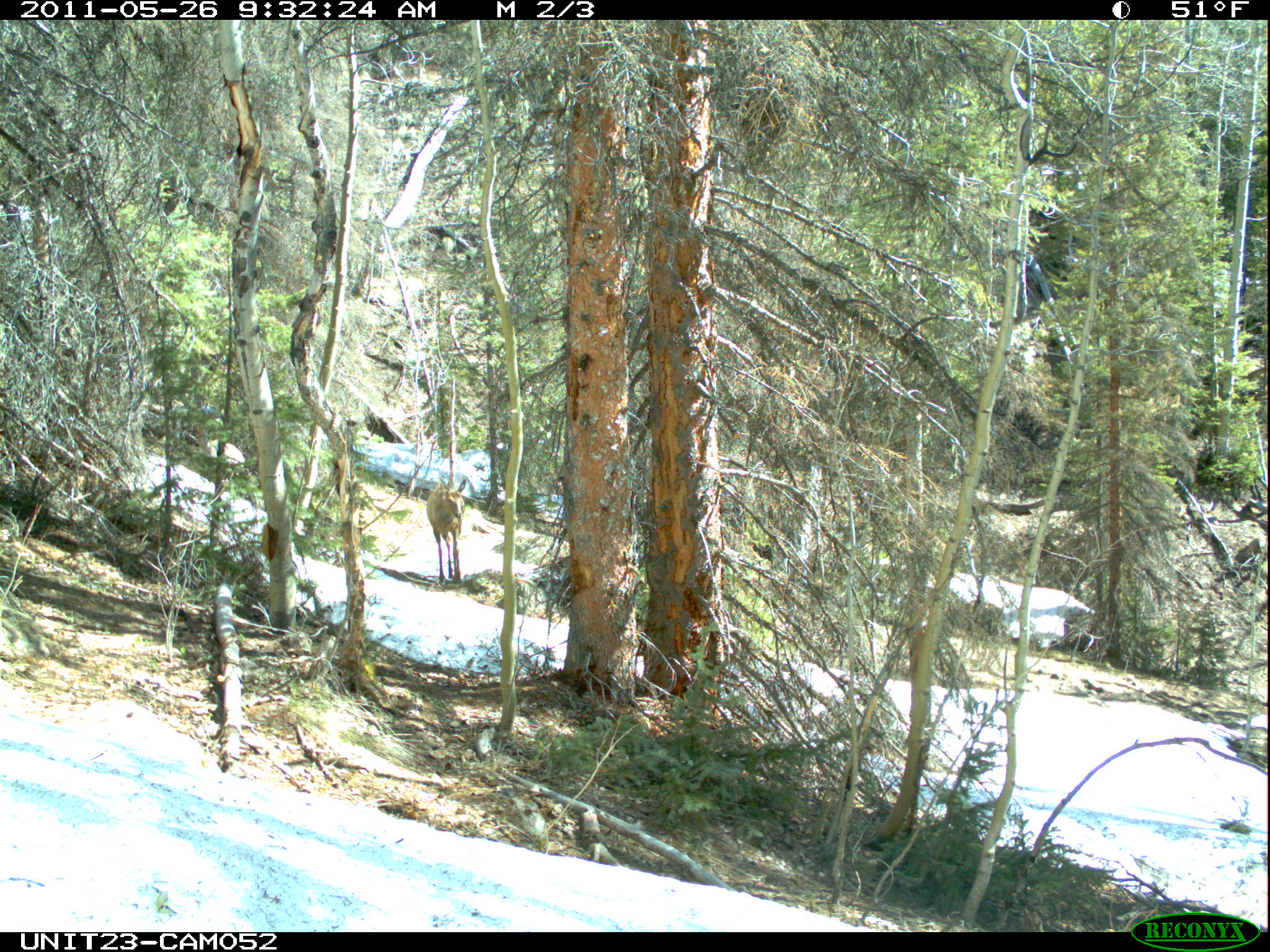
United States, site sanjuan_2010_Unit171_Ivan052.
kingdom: Animalia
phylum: Chordata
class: Mammalia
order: Artiodactyla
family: Cervidae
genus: Cervus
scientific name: Cervus elaphus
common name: red deer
Cervus elaphus (red deer).